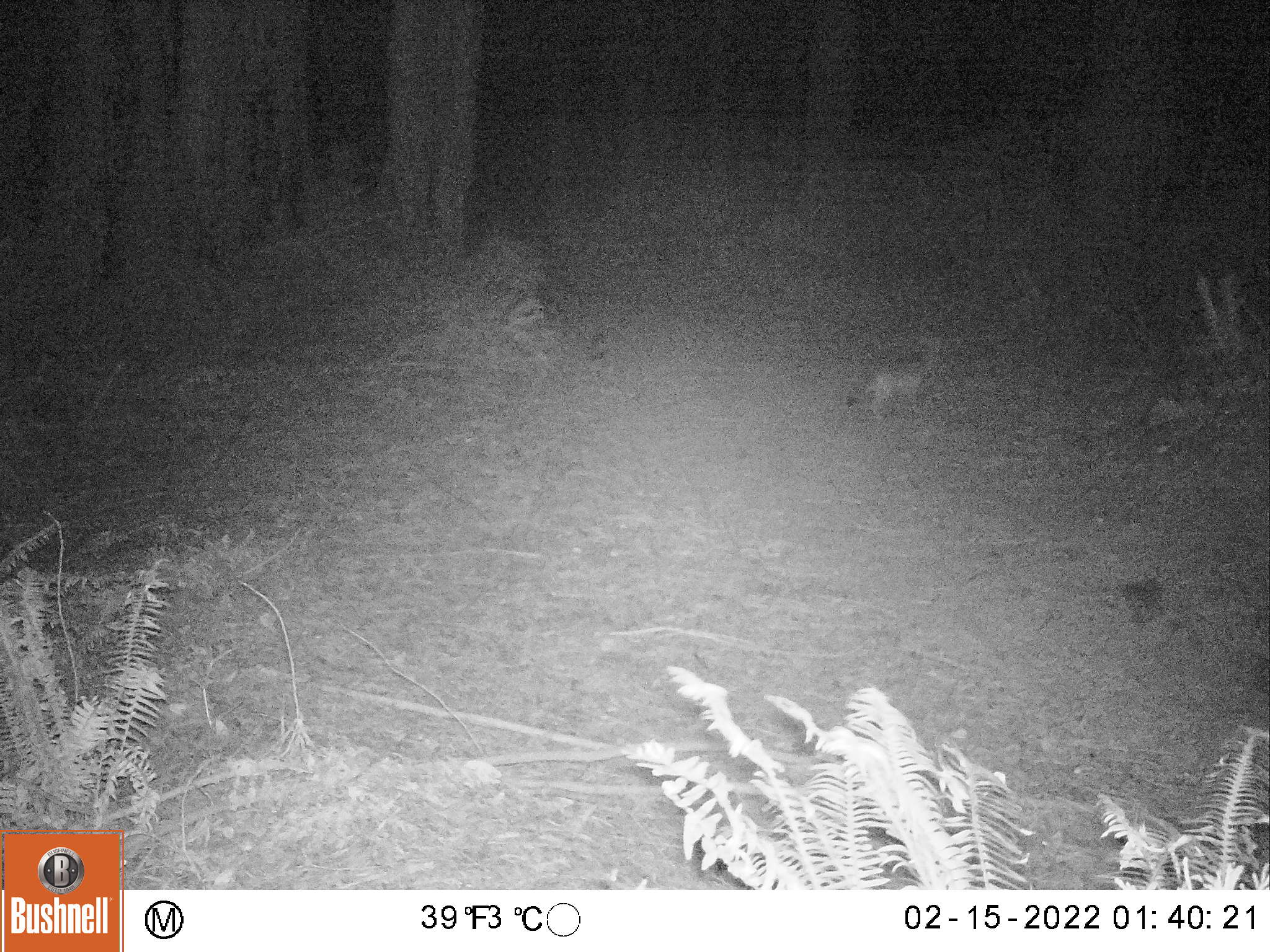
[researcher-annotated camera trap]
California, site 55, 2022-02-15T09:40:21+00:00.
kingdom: Animalia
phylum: Chordata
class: Mammalia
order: Carnivora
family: Canidae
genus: Urocyon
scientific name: Urocyon cinereoargenteus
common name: gray fox